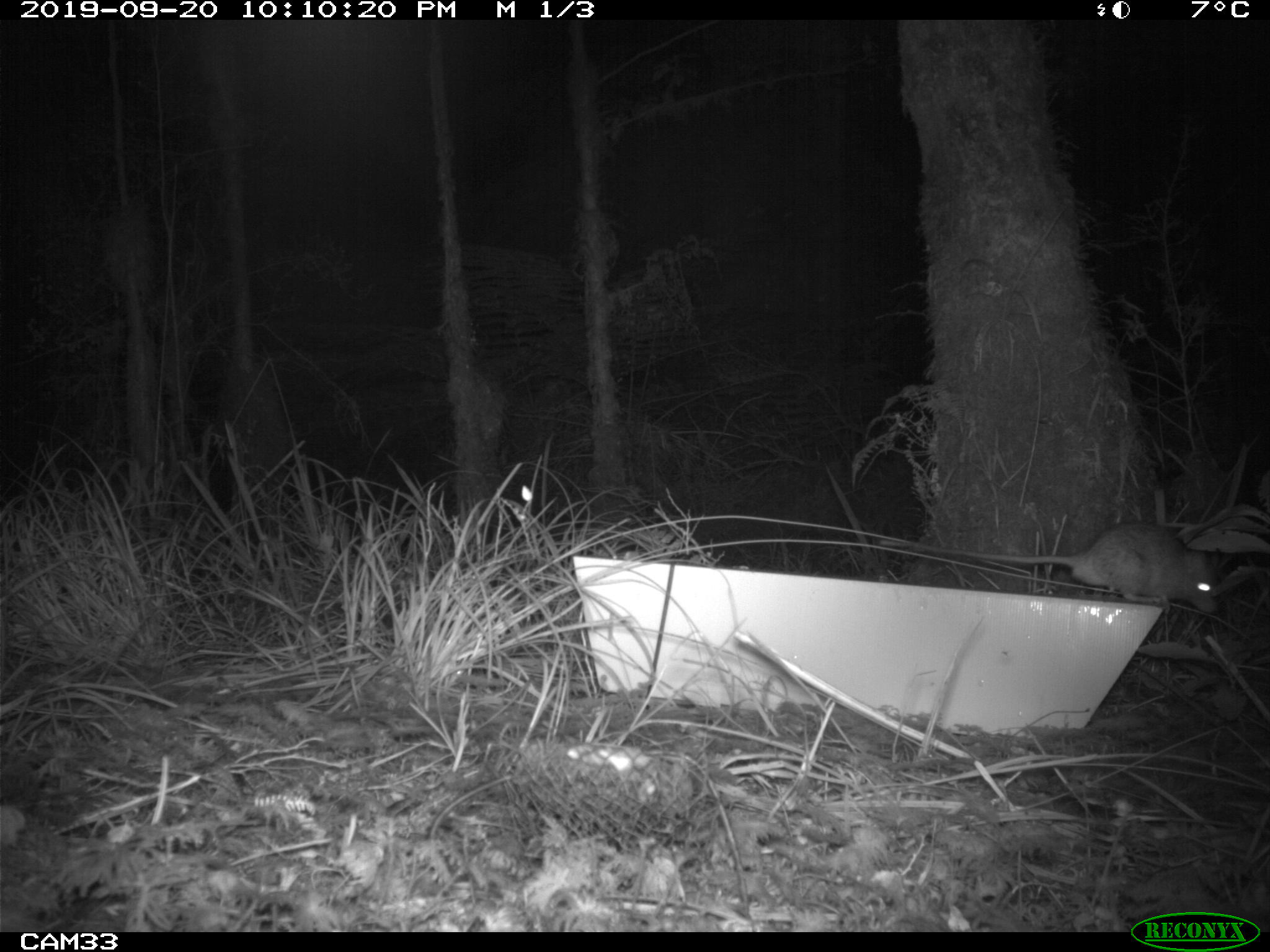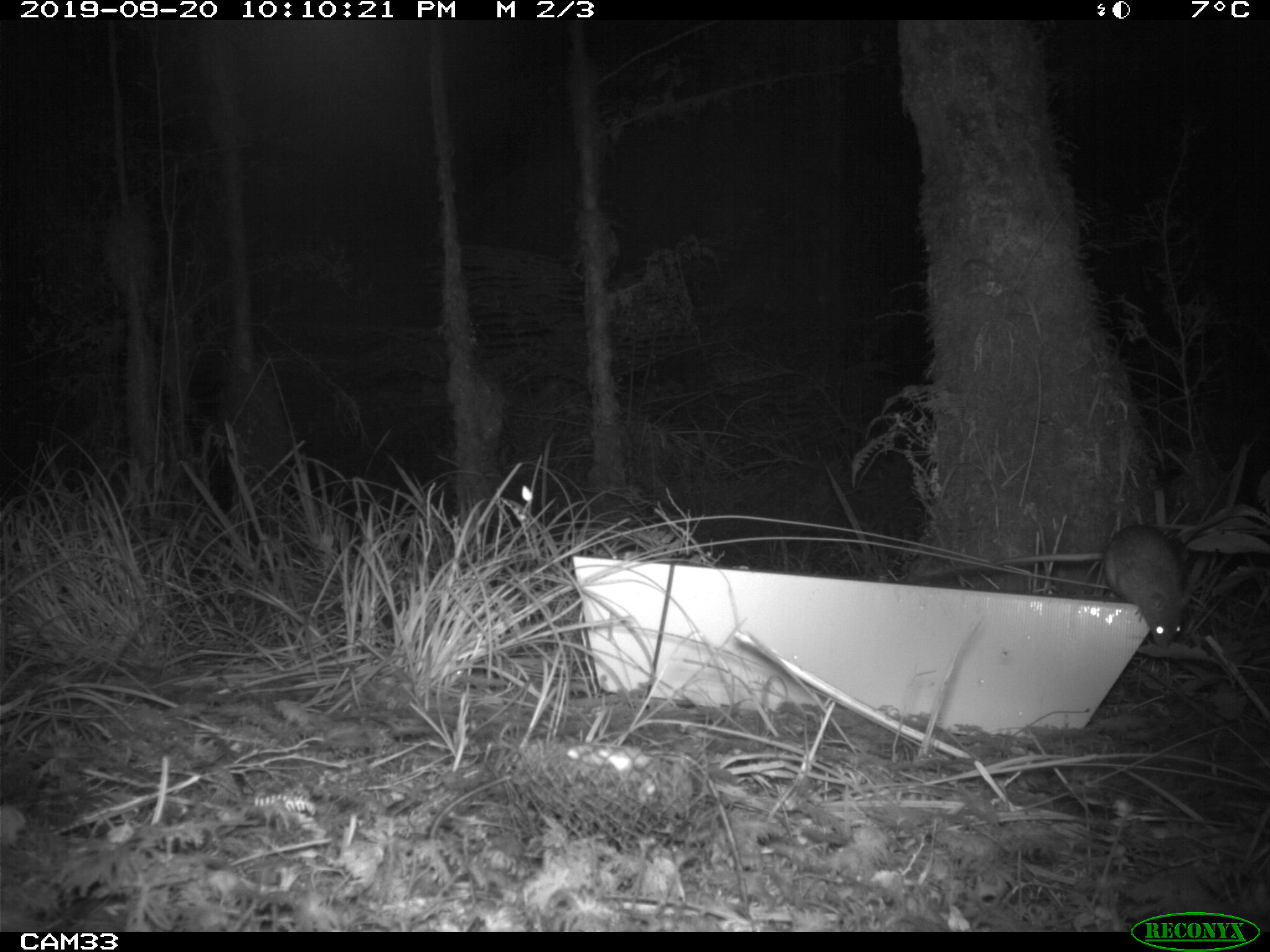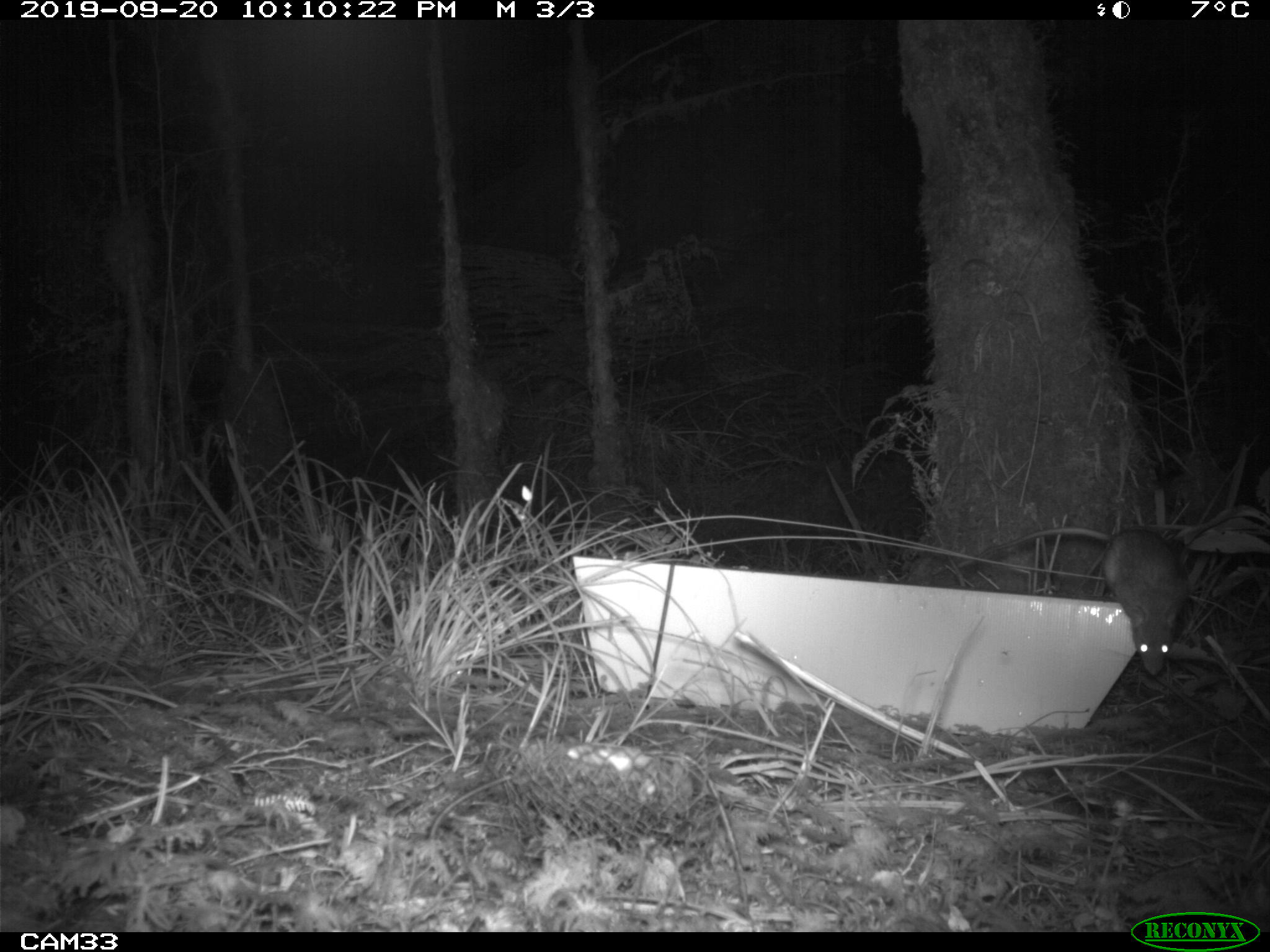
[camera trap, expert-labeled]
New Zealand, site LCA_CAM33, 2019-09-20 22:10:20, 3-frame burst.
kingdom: Animalia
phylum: Chordata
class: Mammalia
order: Rodentia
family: Muridae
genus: Rattus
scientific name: Rattus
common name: rat